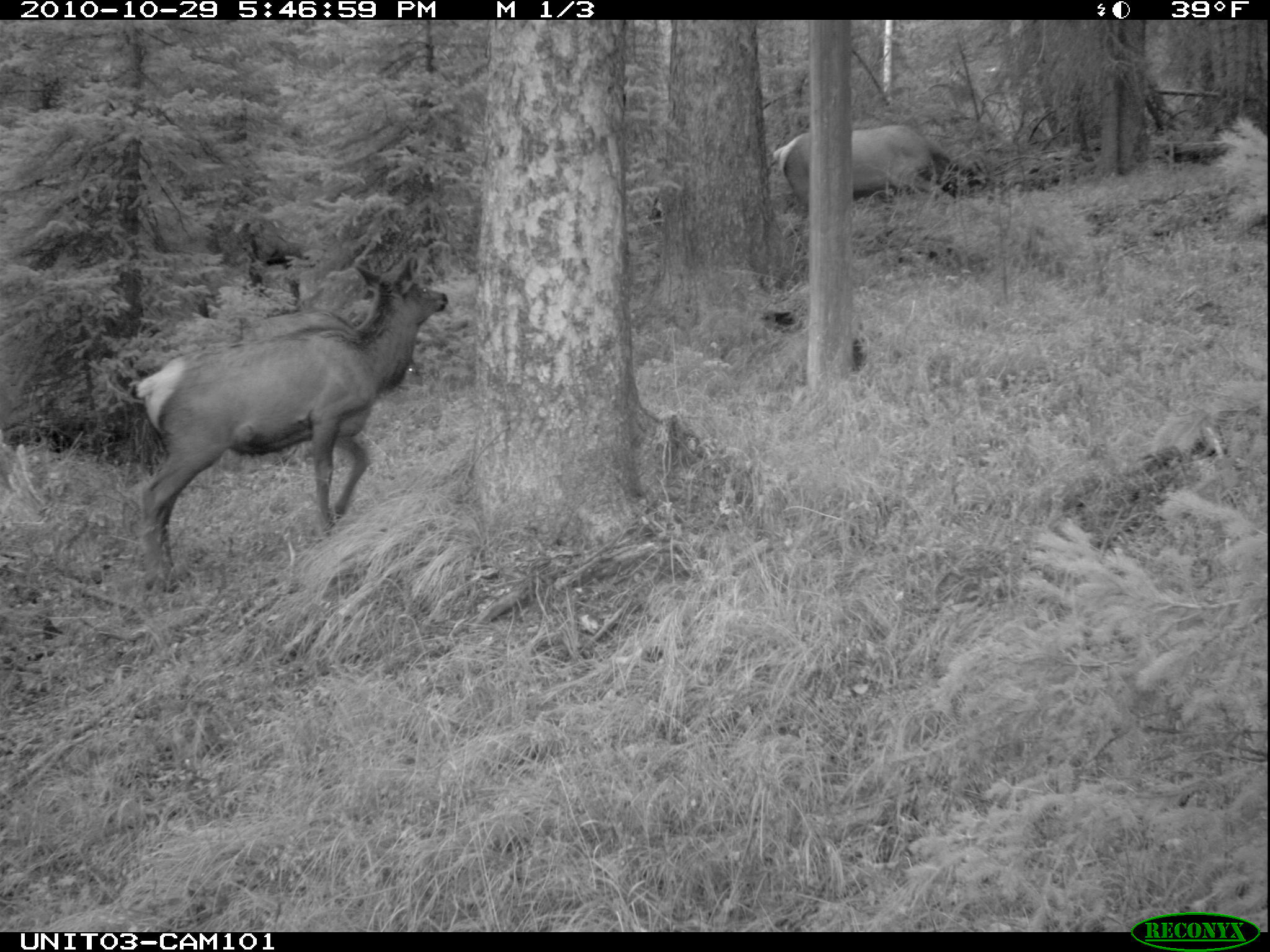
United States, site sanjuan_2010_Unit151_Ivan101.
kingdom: Animalia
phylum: Chordata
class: Mammalia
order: Artiodactyla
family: Cervidae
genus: Cervus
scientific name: Cervus elaphus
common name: red deer